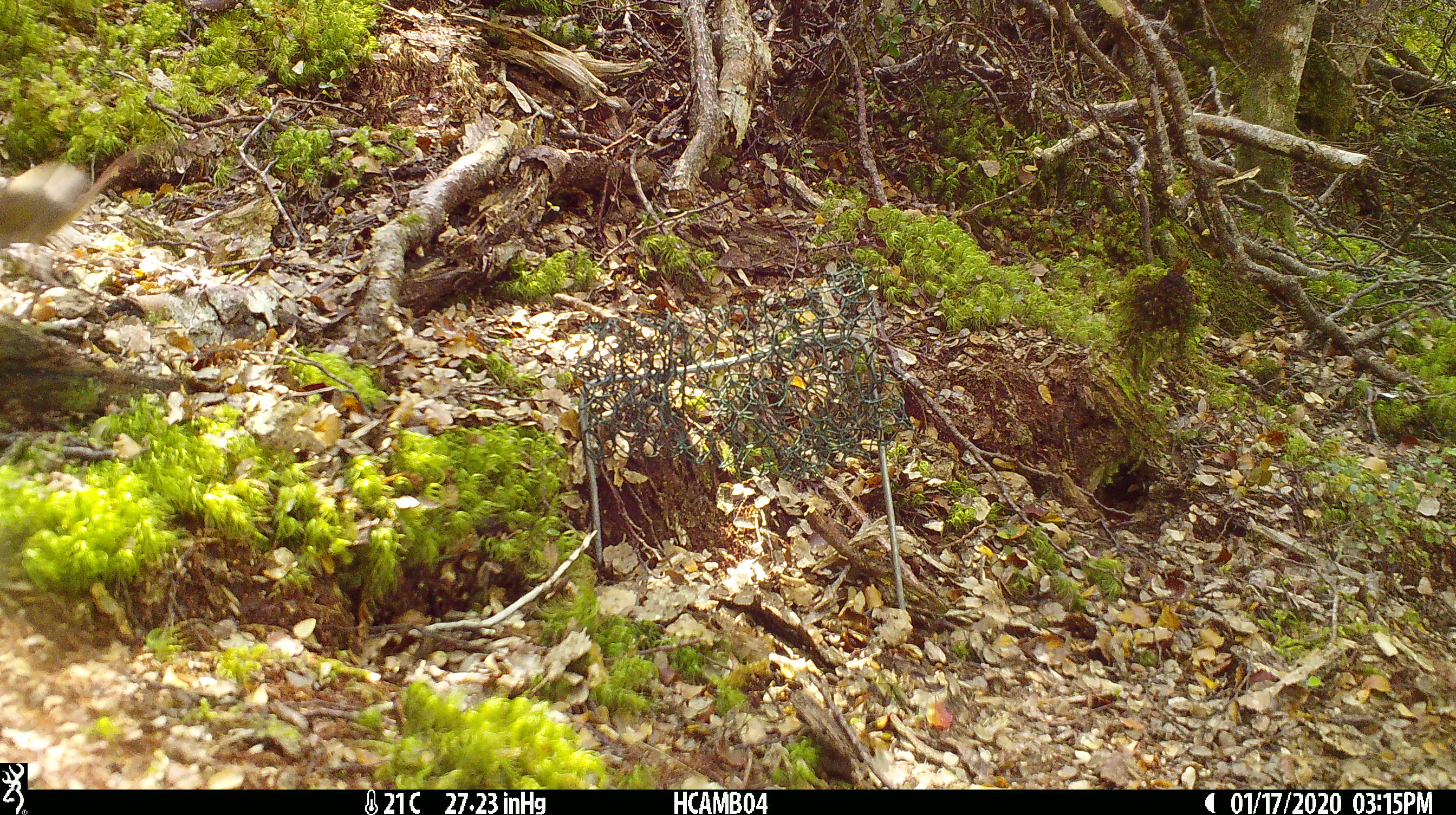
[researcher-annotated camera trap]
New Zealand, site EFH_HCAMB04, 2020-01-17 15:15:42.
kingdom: Animalia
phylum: Chordata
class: Mammalia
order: Rodentia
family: Muridae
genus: Mus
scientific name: Mus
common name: mouse